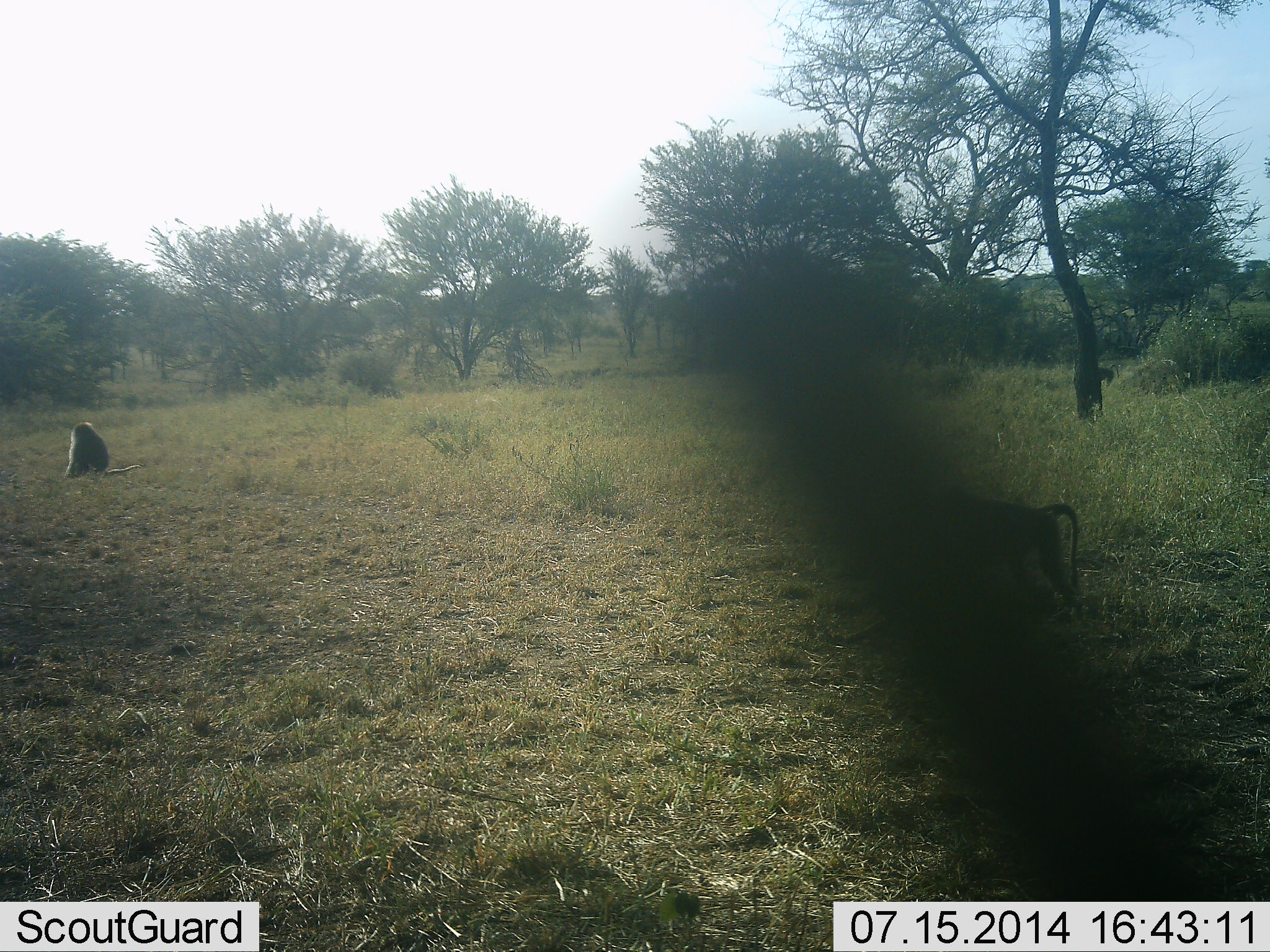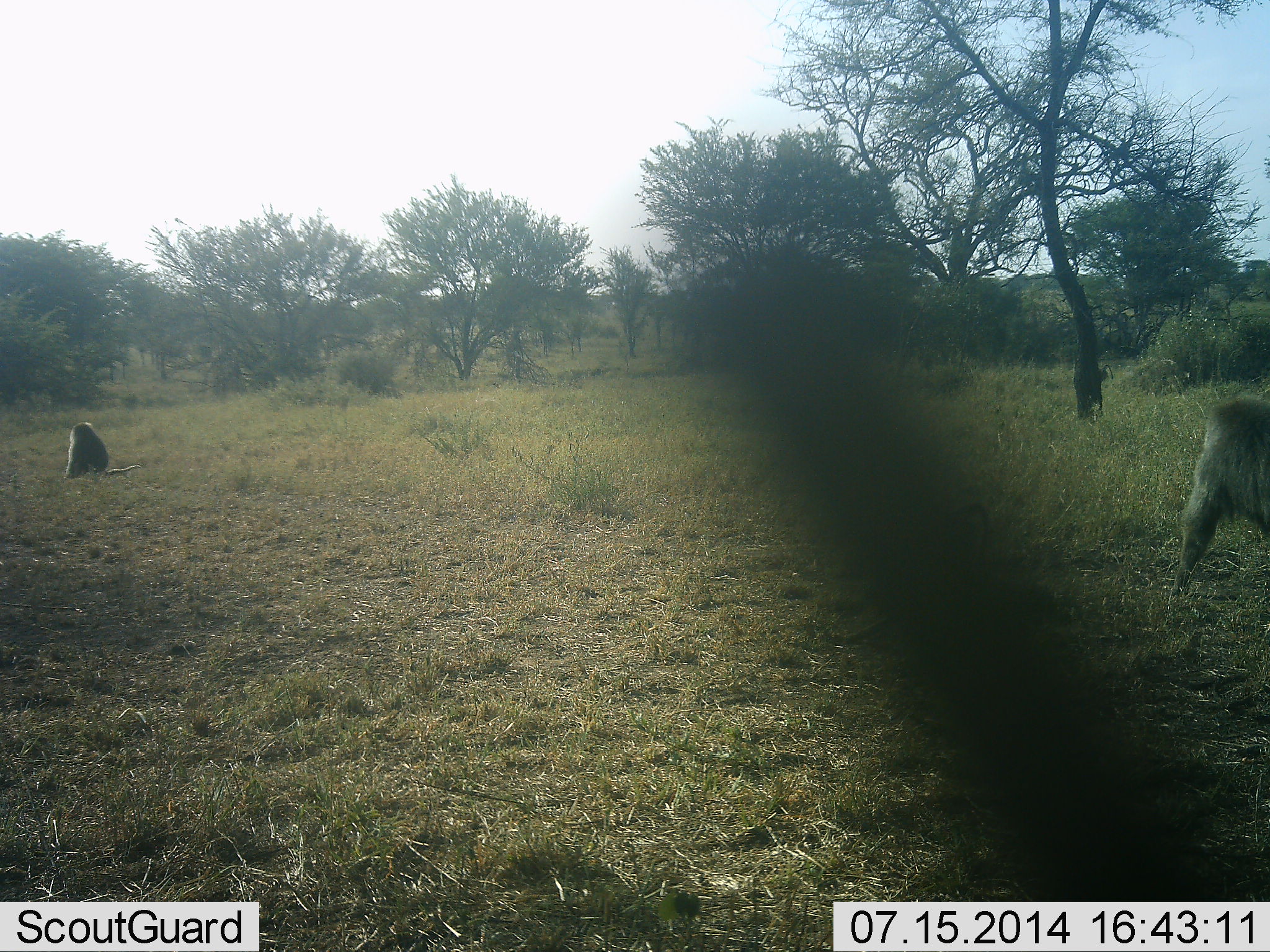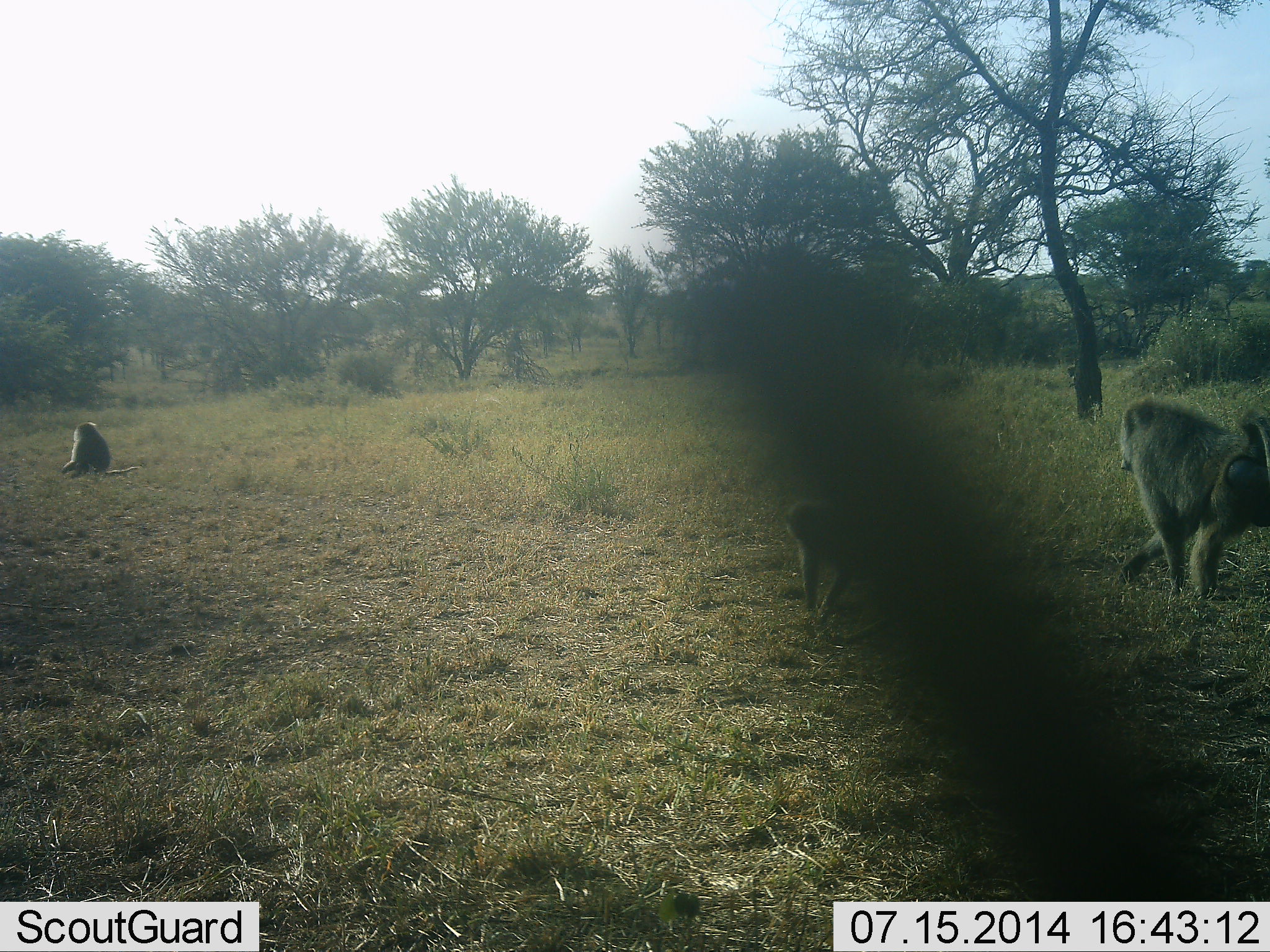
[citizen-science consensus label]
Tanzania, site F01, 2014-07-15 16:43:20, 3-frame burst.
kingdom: Animalia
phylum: Chordata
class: Mammalia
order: Primates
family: Cercopithecidae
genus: Papio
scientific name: Papio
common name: baboon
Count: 4.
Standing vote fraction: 30%.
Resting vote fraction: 60%.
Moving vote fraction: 90%.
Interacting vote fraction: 0%.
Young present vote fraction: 30%.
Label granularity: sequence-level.